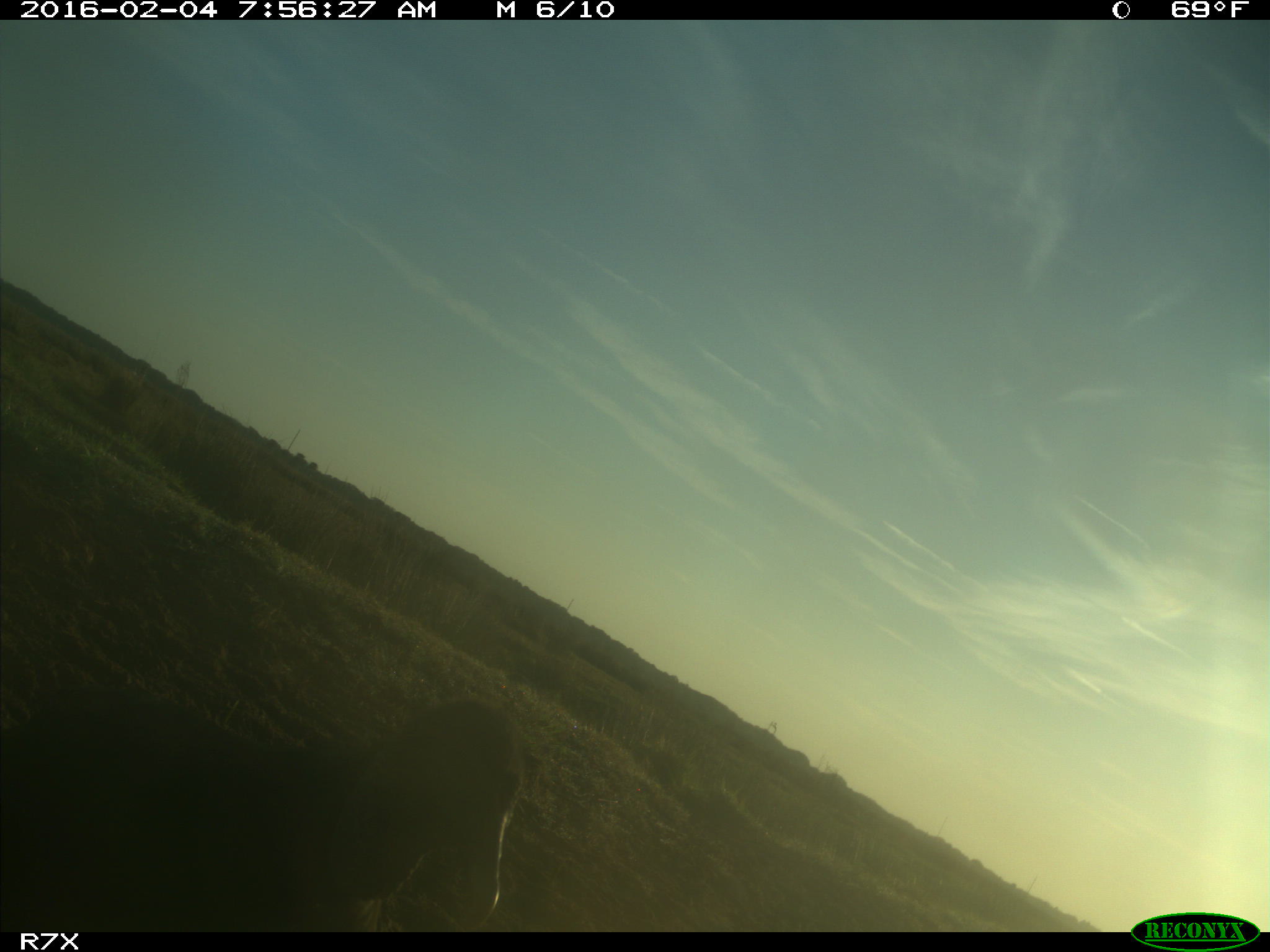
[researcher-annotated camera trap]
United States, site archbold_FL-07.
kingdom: Animalia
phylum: Chordata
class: Aves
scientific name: Aves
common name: birds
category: unidentified bird